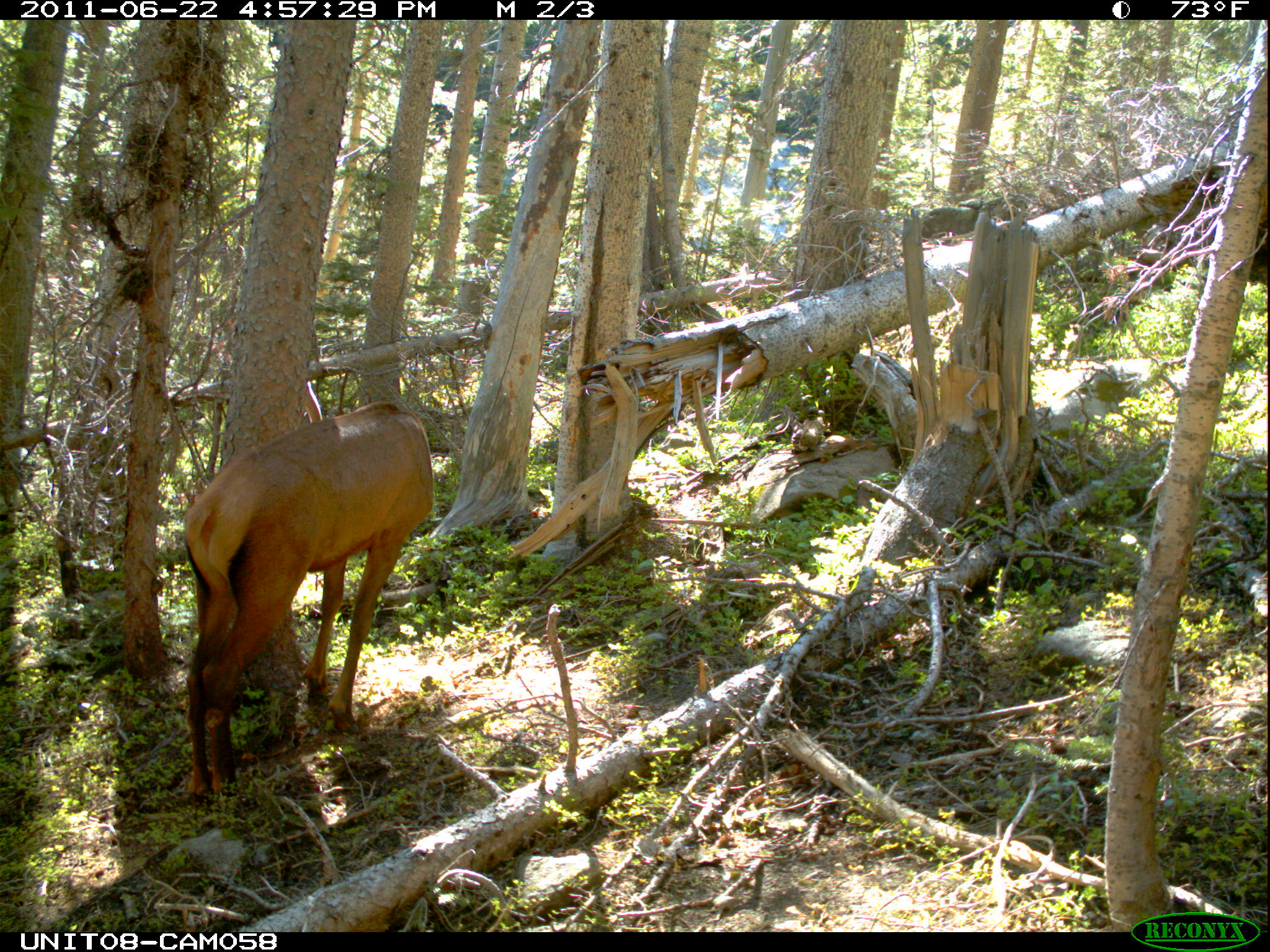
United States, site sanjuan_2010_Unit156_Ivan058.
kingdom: Animalia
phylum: Chordata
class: Mammalia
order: Artiodactyla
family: Cervidae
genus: Cervus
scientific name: Cervus elaphus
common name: red deer